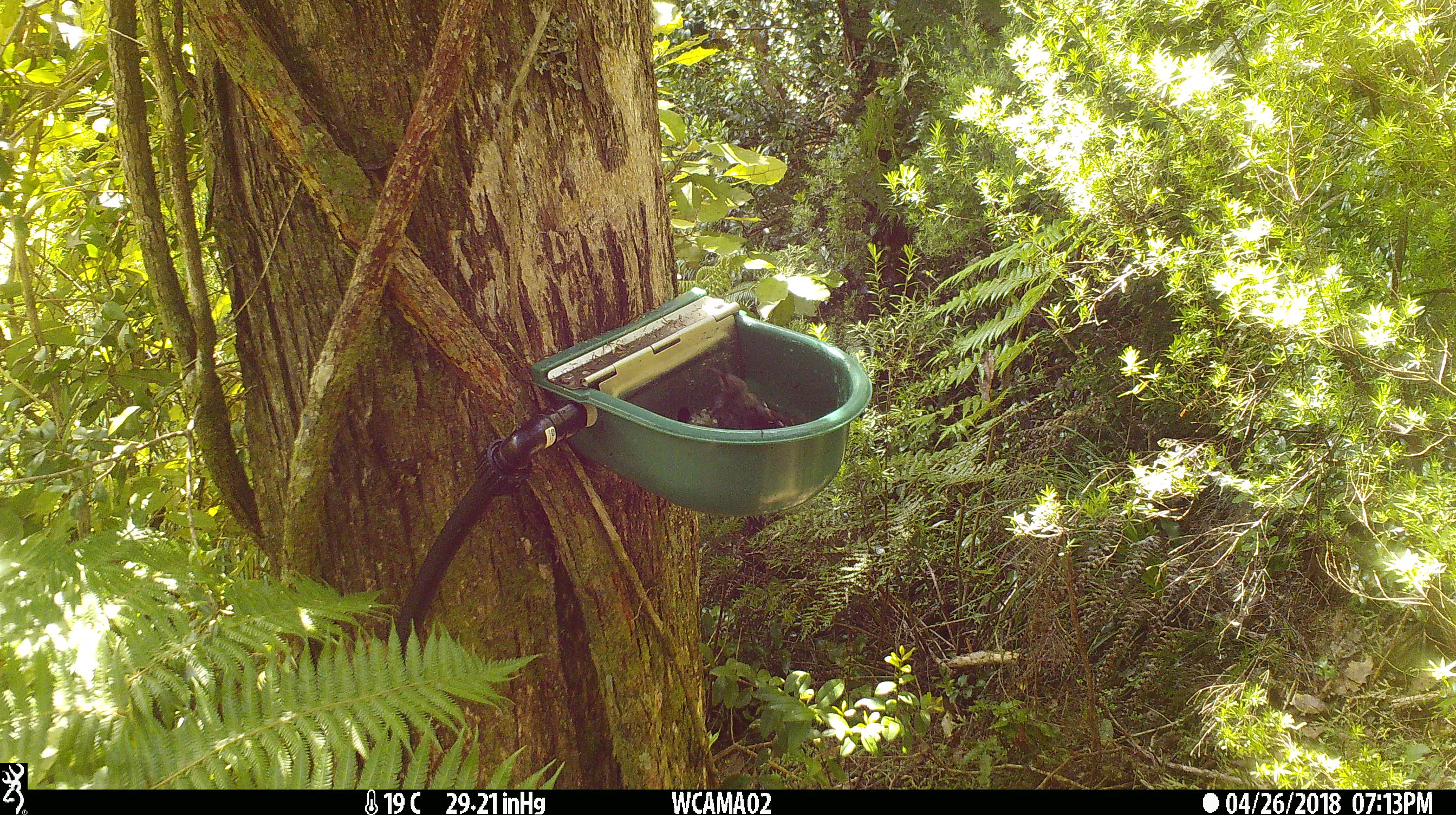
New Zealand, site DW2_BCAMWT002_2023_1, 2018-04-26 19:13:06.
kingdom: Animalia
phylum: Chordata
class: Aves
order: Passeriformes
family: Meliphagidae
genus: Anthornis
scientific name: Anthornis melanura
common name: new zealand bellbird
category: bellbird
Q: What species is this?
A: Bellbird (new zealand bellbird) (Anthornis melanura).